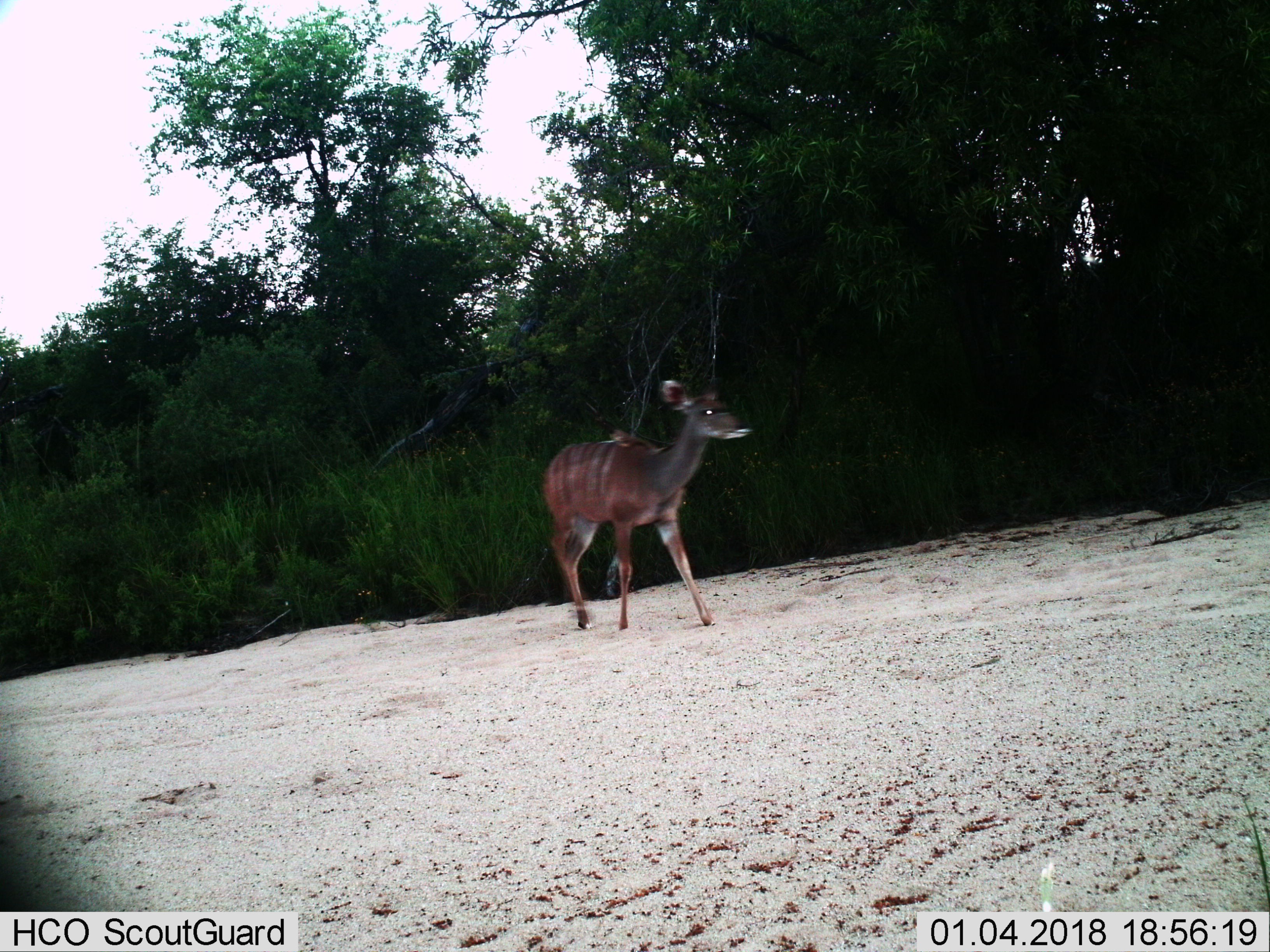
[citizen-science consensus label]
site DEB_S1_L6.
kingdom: Animalia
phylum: Chordata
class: Mammalia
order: Artiodactyla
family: Bovidae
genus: Tragelaphus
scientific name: Tragelaphus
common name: kudu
Kudu (Tragelaphus), count 1. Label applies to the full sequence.